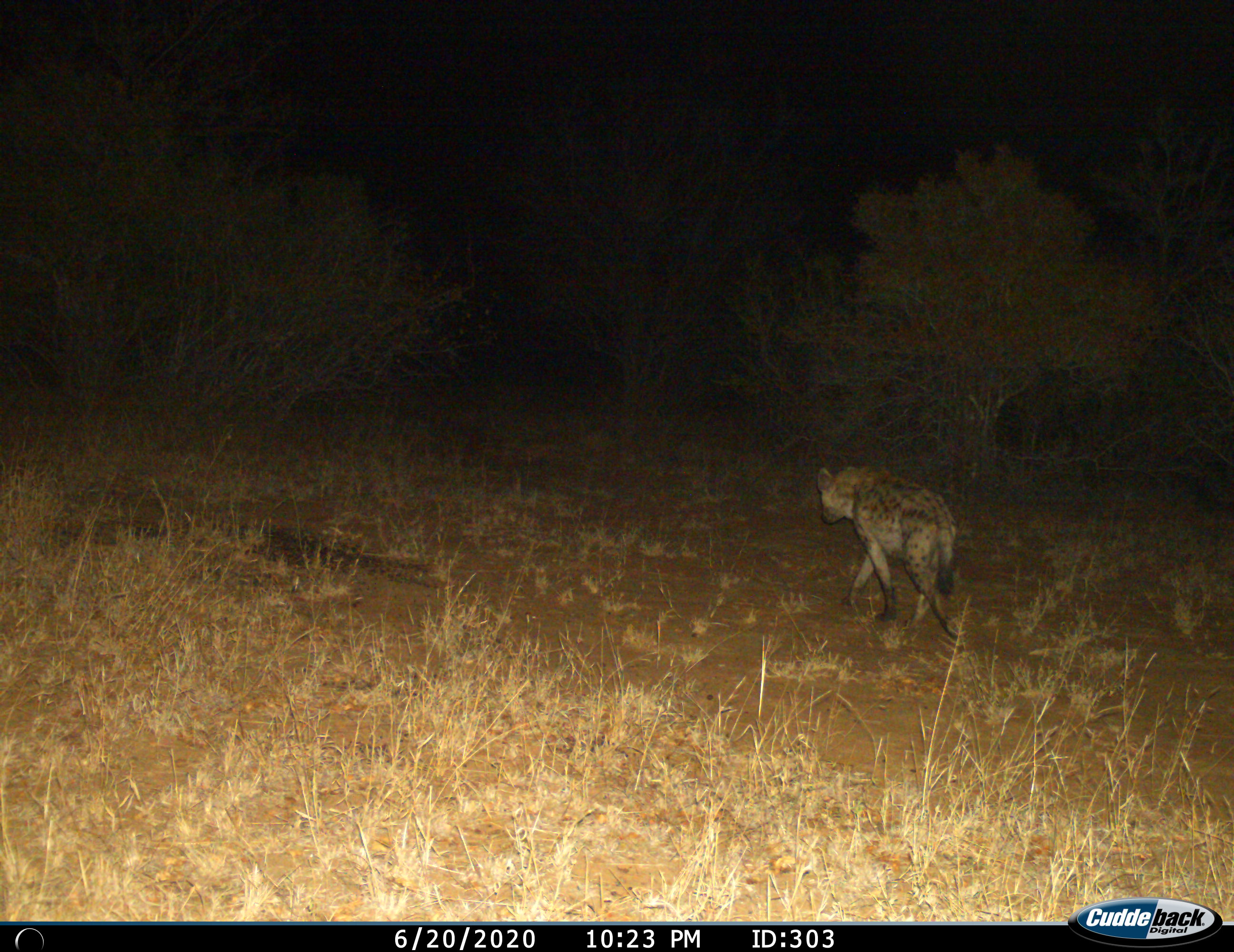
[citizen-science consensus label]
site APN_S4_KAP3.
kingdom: Animalia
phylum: Chordata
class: Mammalia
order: Carnivora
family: Hyaenidae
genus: Crocuta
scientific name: Crocuta crocuta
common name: spotted hyena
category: hyenaspotted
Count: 1.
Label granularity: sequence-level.